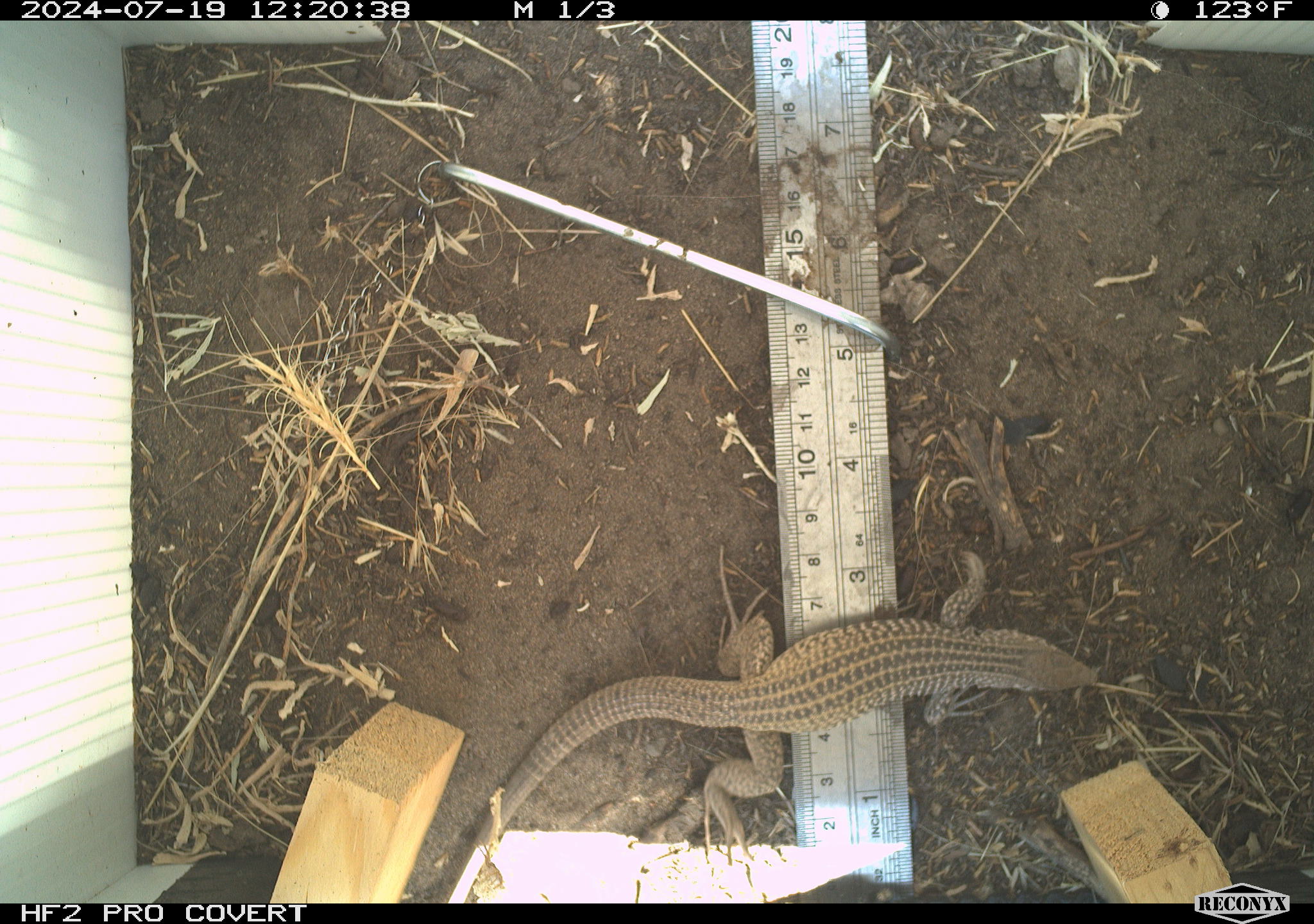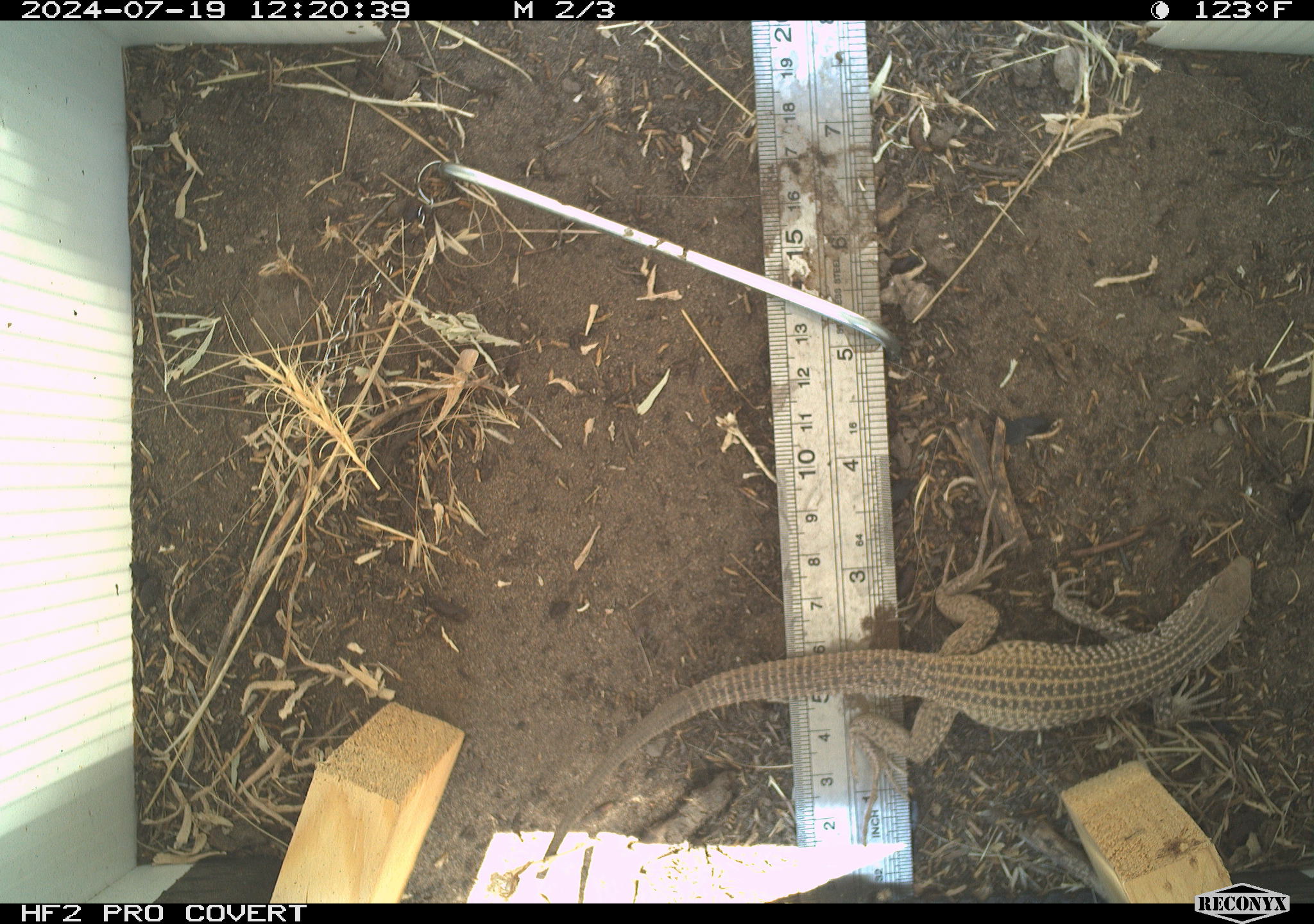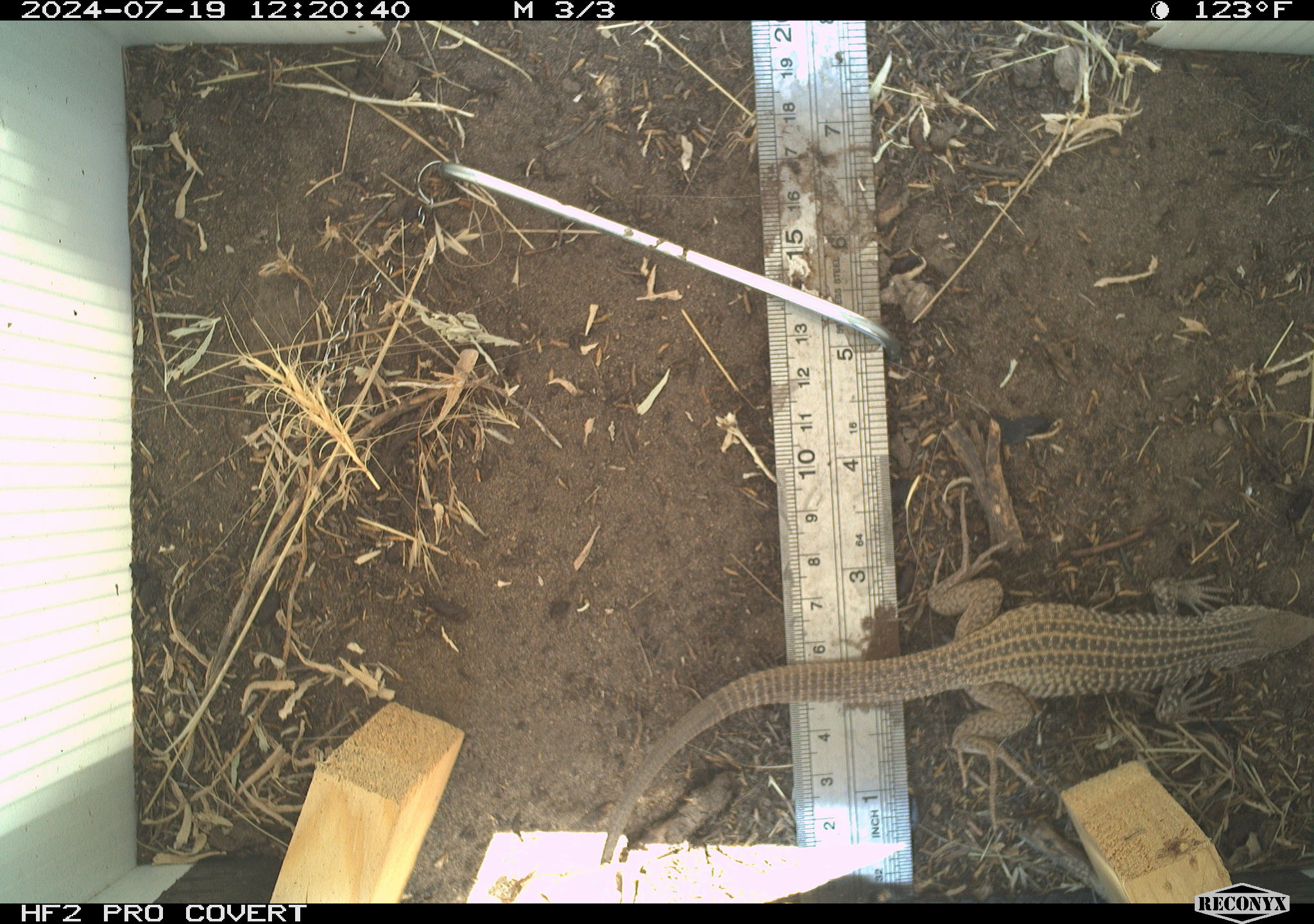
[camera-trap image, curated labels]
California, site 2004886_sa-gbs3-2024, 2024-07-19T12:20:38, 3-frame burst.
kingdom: Animalia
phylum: Chordata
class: Reptilia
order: Squamata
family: Teiidae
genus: Aspidoscelis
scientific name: Aspidoscelis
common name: whiptail lizards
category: aspidoscelis species